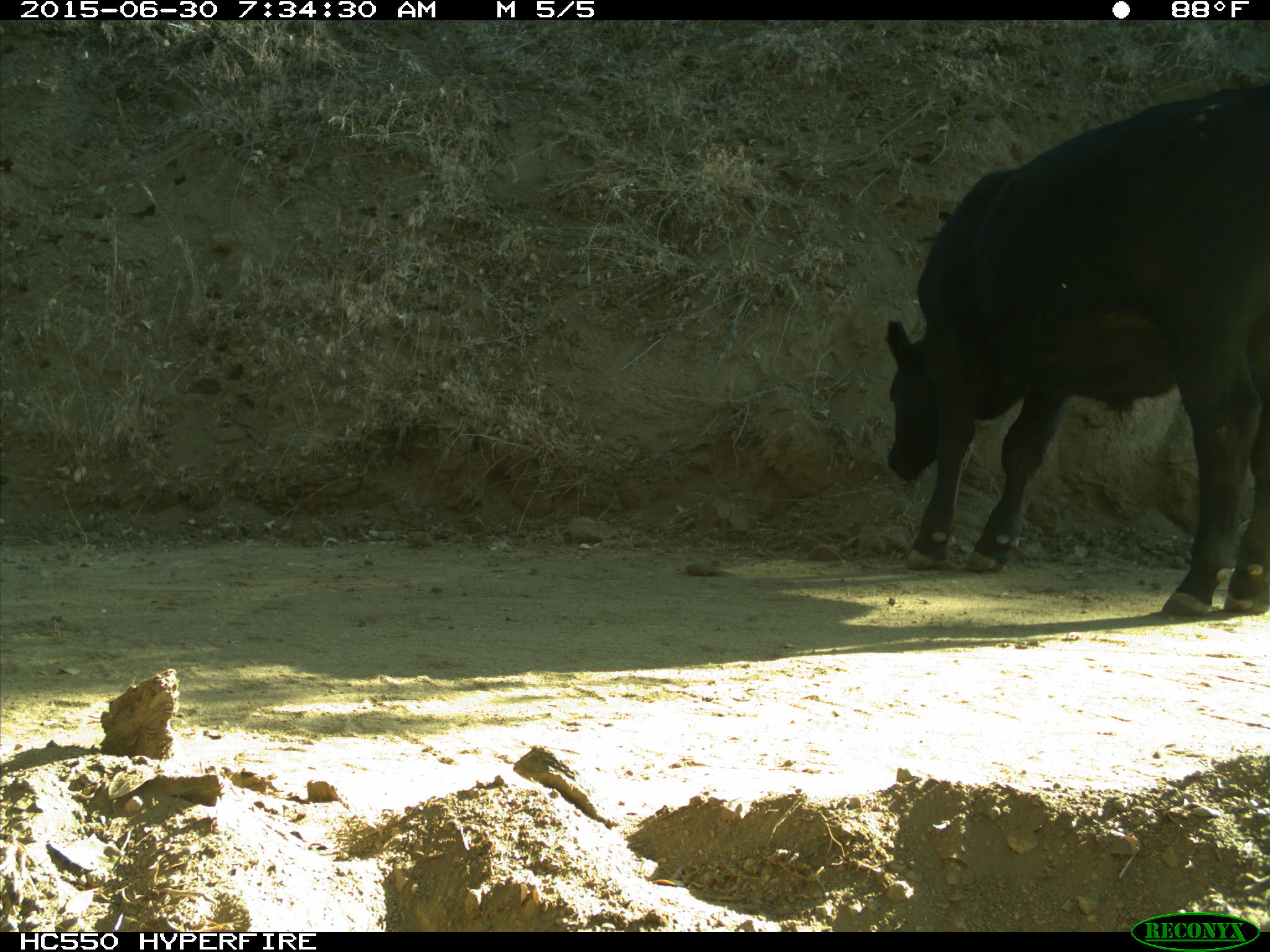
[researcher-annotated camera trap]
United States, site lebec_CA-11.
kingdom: Animalia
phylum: Chordata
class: Mammalia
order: Artiodactyla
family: Bovidae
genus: Bos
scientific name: Bos taurus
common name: domestic cow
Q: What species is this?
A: Bos taurus (domestic cow).